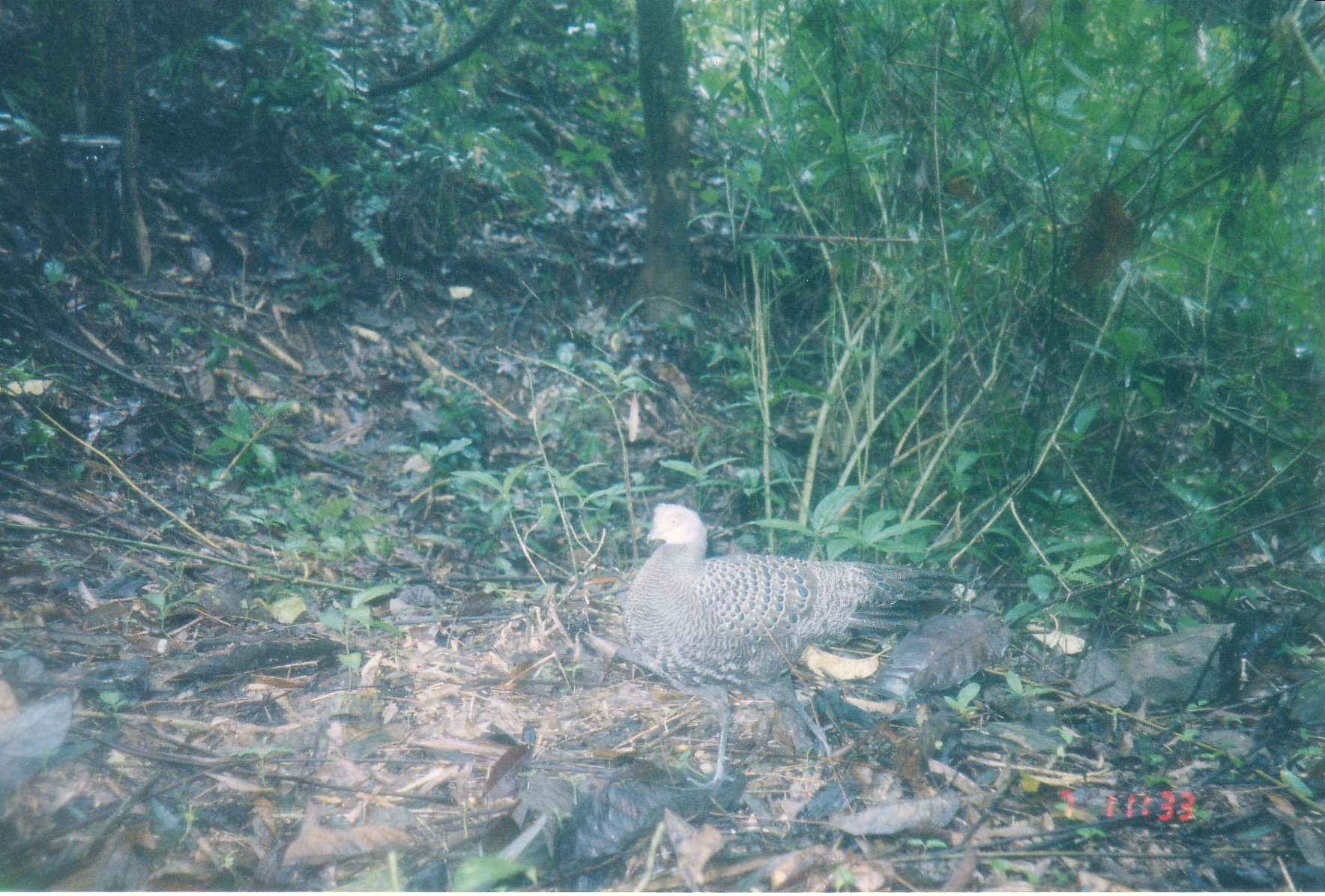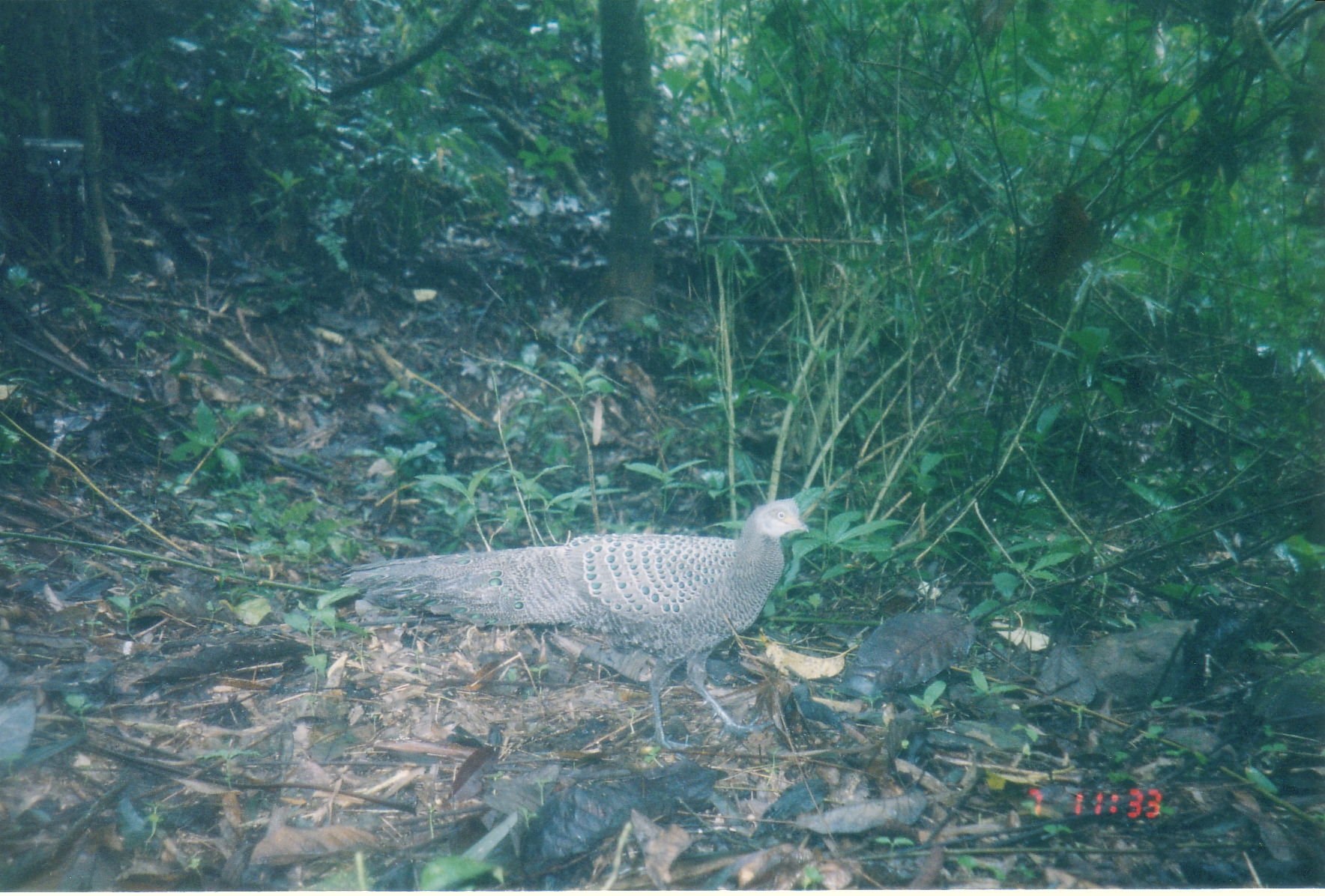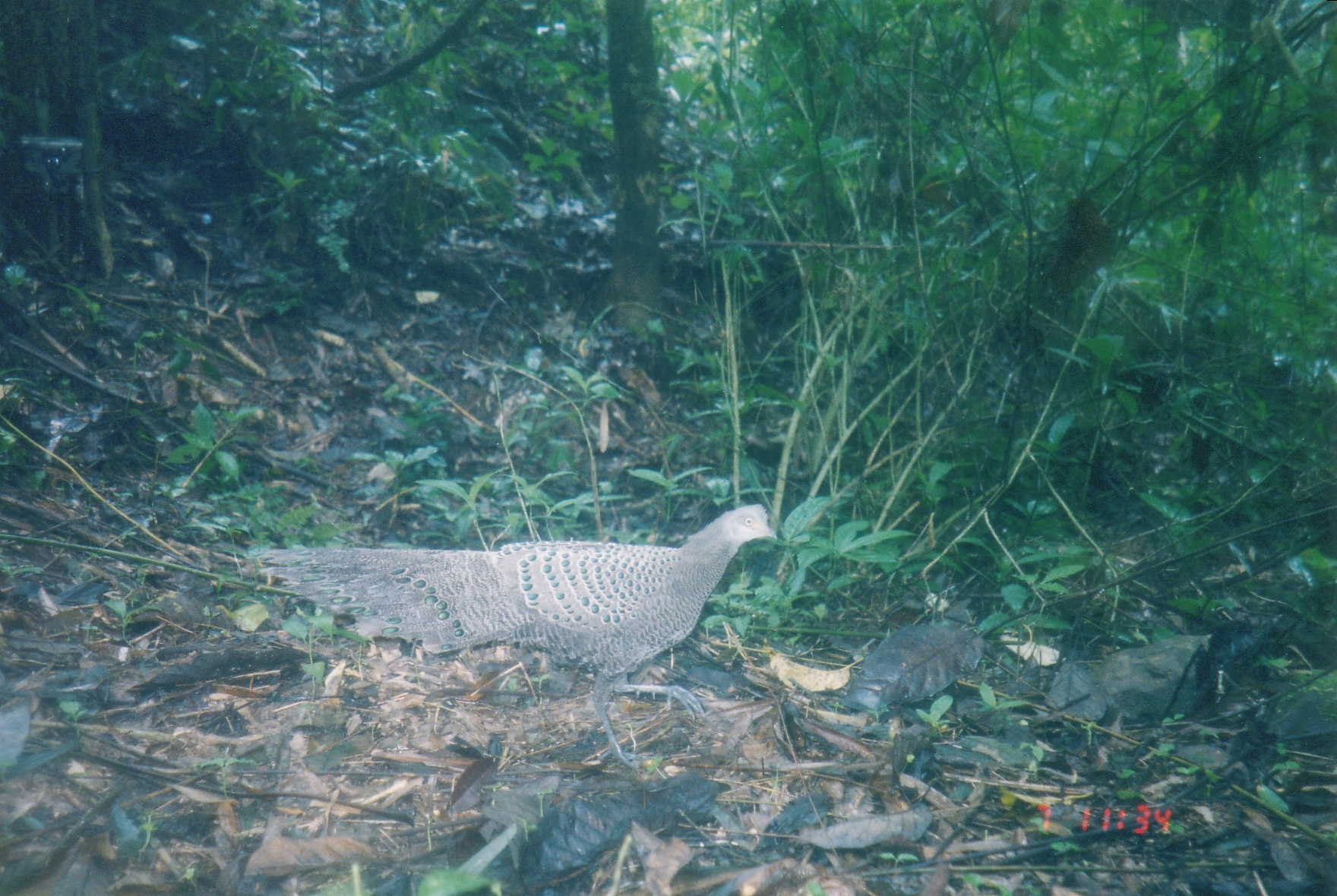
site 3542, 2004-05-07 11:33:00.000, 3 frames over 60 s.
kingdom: Animalia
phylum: Chordata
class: Aves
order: Galliformes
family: Phasianidae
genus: Polyplectron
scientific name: Polyplectron bicalcaratum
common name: grey peacock-pheasant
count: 1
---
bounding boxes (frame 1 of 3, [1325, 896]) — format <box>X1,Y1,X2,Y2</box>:
polyplectron bicalcaratum: <box>622,503,970,794</box>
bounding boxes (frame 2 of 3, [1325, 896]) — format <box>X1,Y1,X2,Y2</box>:
polyplectron bicalcaratum: <box>332,496,815,755</box>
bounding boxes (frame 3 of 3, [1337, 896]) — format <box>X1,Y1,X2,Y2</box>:
polyplectron bicalcaratum: <box>258,503,778,767</box>